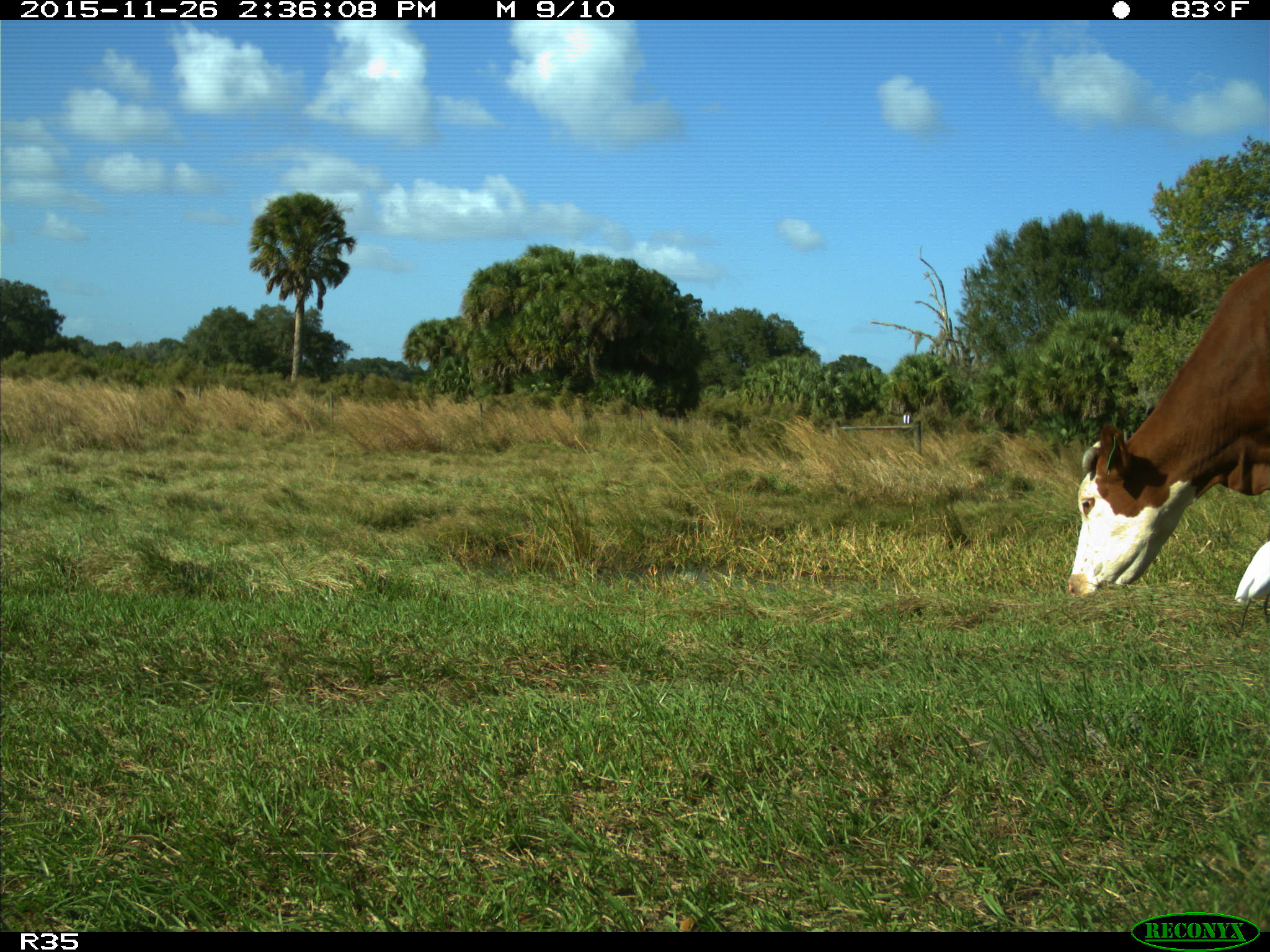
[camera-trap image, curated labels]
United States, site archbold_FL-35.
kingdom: Animalia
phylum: Chordata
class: Mammalia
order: Artiodactyla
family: Bovidae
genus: Bos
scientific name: Bos taurus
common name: domestic cow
Bos taurus (domestic cow).